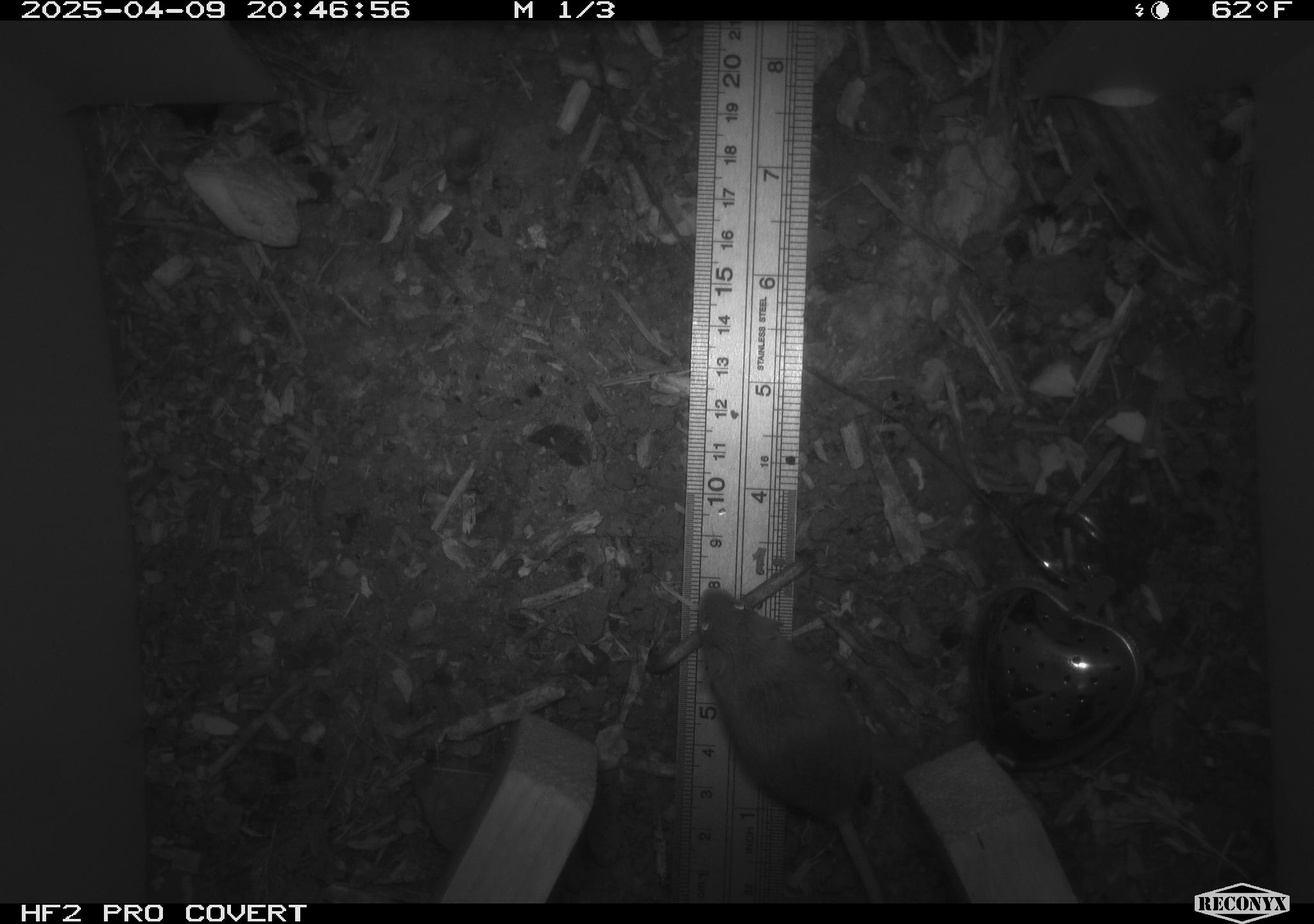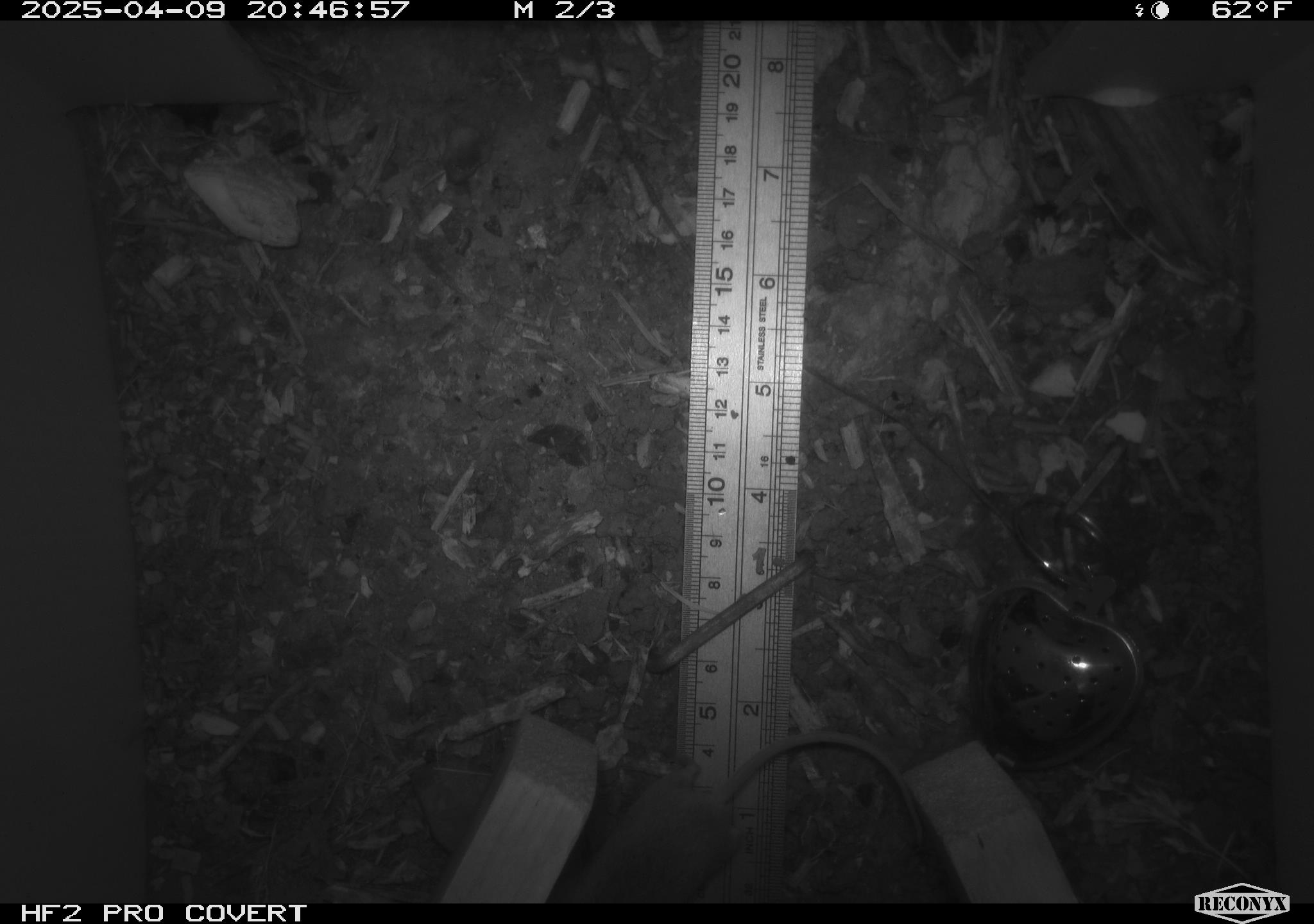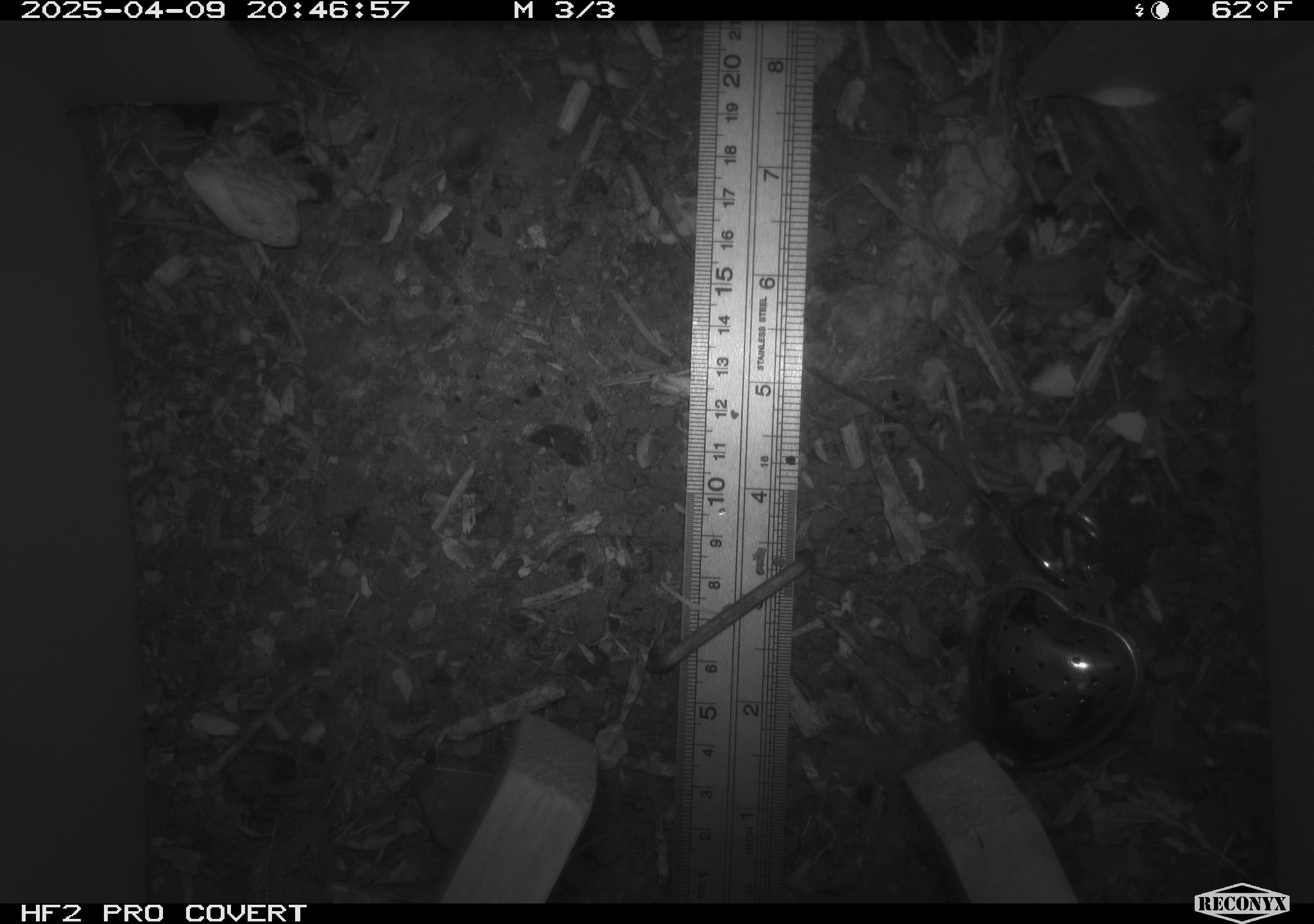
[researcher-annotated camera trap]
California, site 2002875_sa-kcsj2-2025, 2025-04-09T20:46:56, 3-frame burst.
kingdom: Animalia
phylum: Chordata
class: Mammalia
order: Rodentia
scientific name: Rodentia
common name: rodent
Rodent (Rodentia).